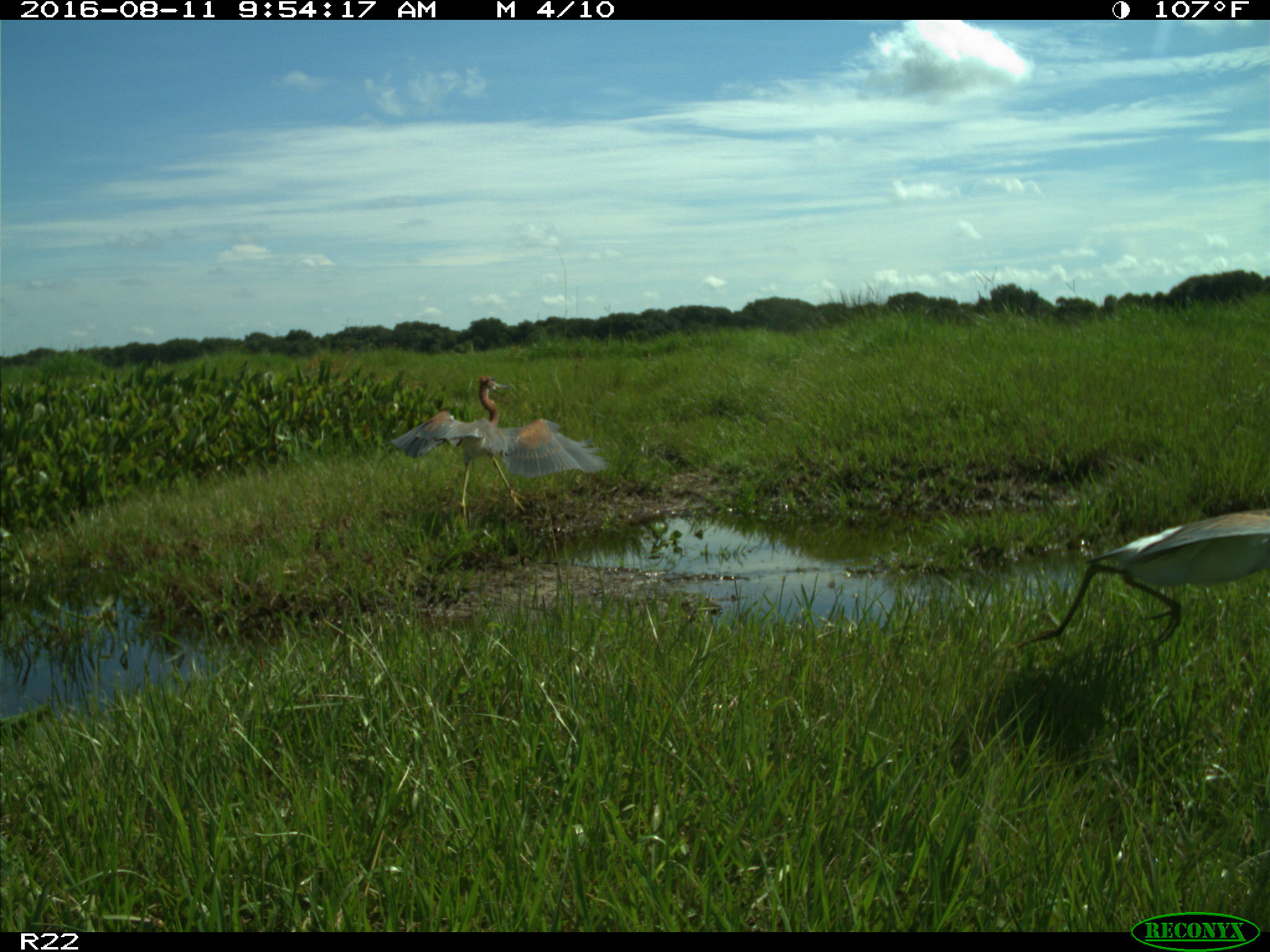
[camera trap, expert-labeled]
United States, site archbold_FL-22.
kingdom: Animalia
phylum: Chordata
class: Aves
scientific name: Aves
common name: birds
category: unidentified bird